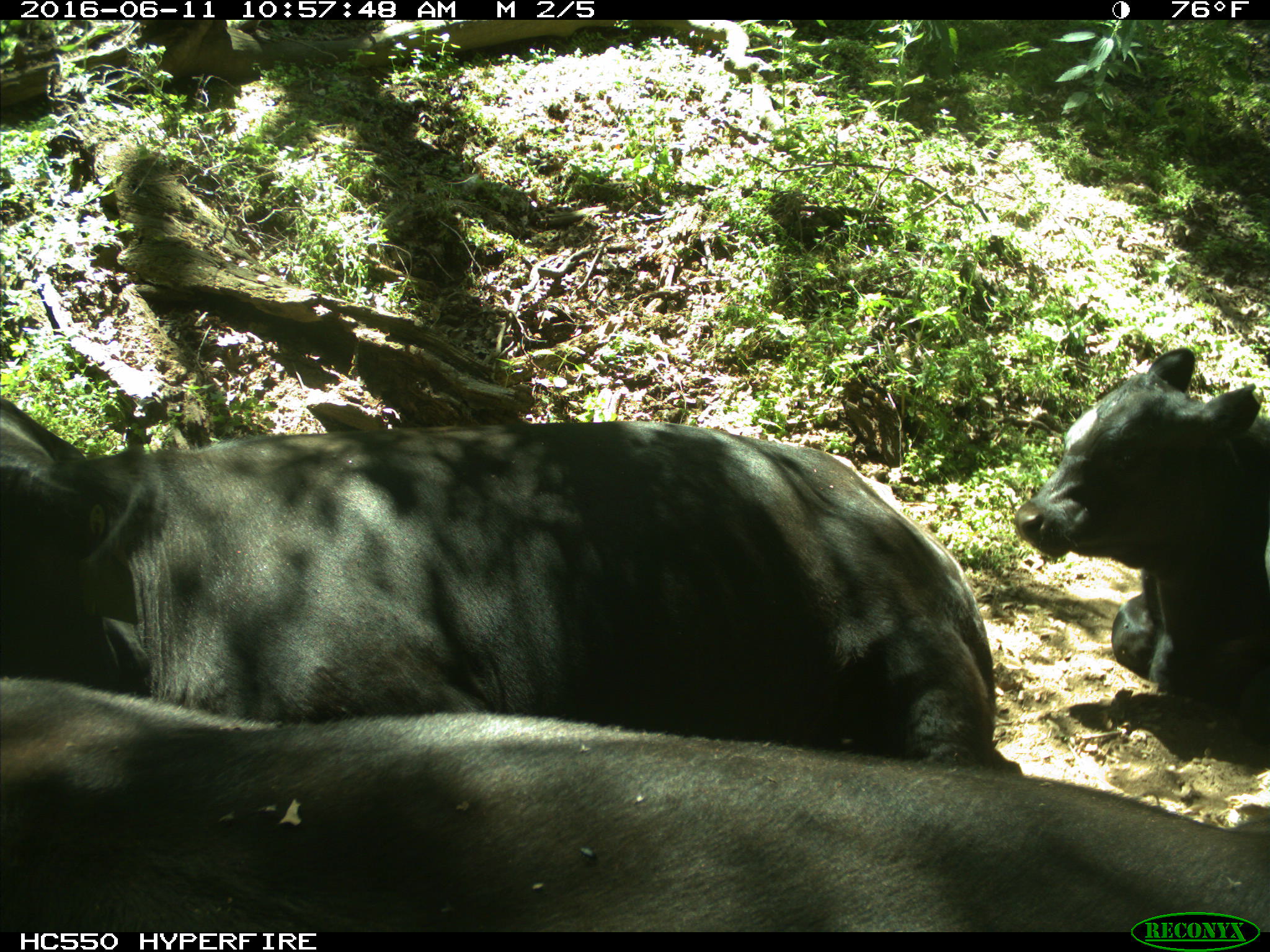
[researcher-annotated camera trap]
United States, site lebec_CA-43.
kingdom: Animalia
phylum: Chordata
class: Mammalia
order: Artiodactyla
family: Bovidae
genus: Bos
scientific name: Bos taurus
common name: domestic cow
Bos taurus (domestic cow).